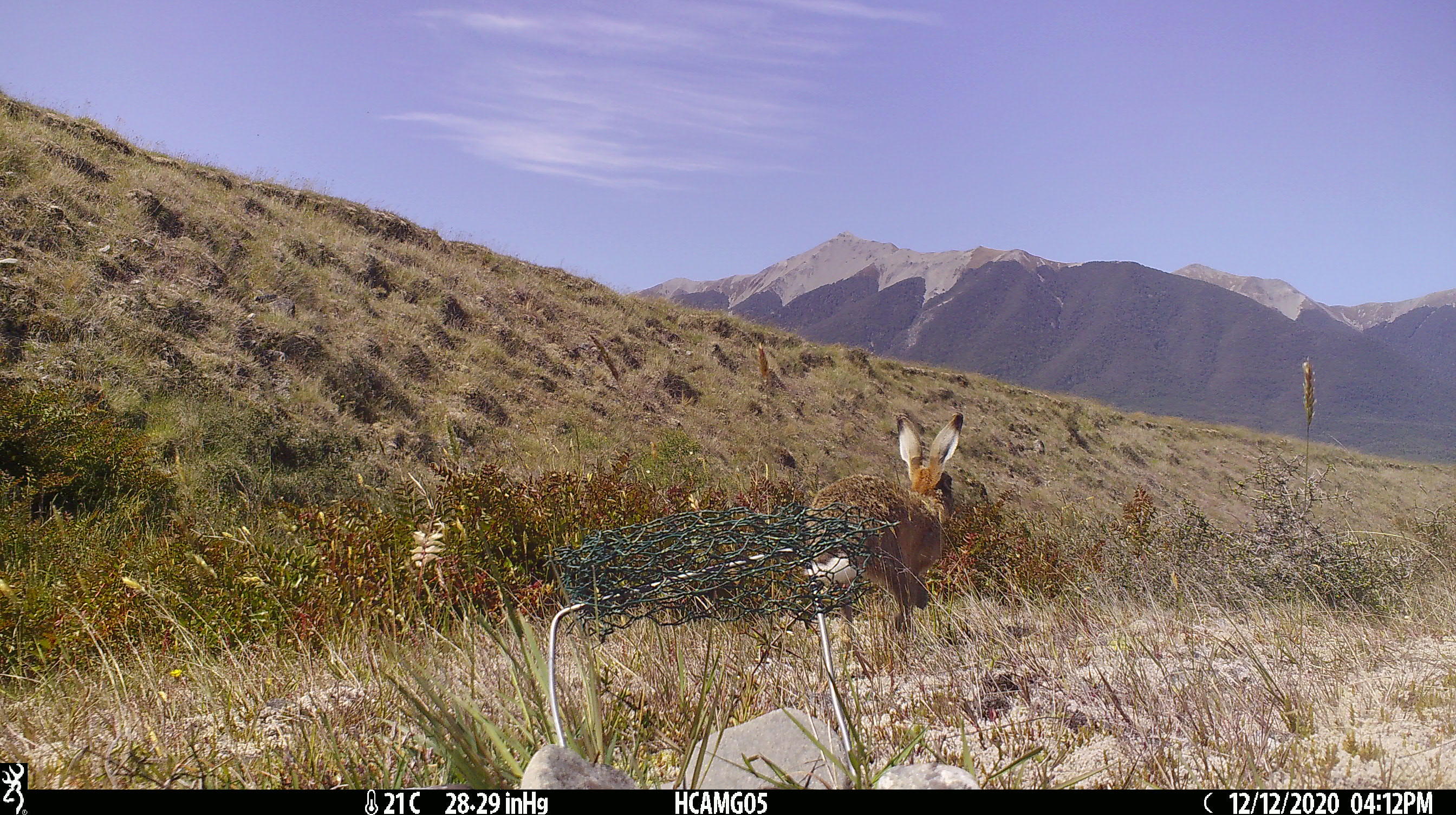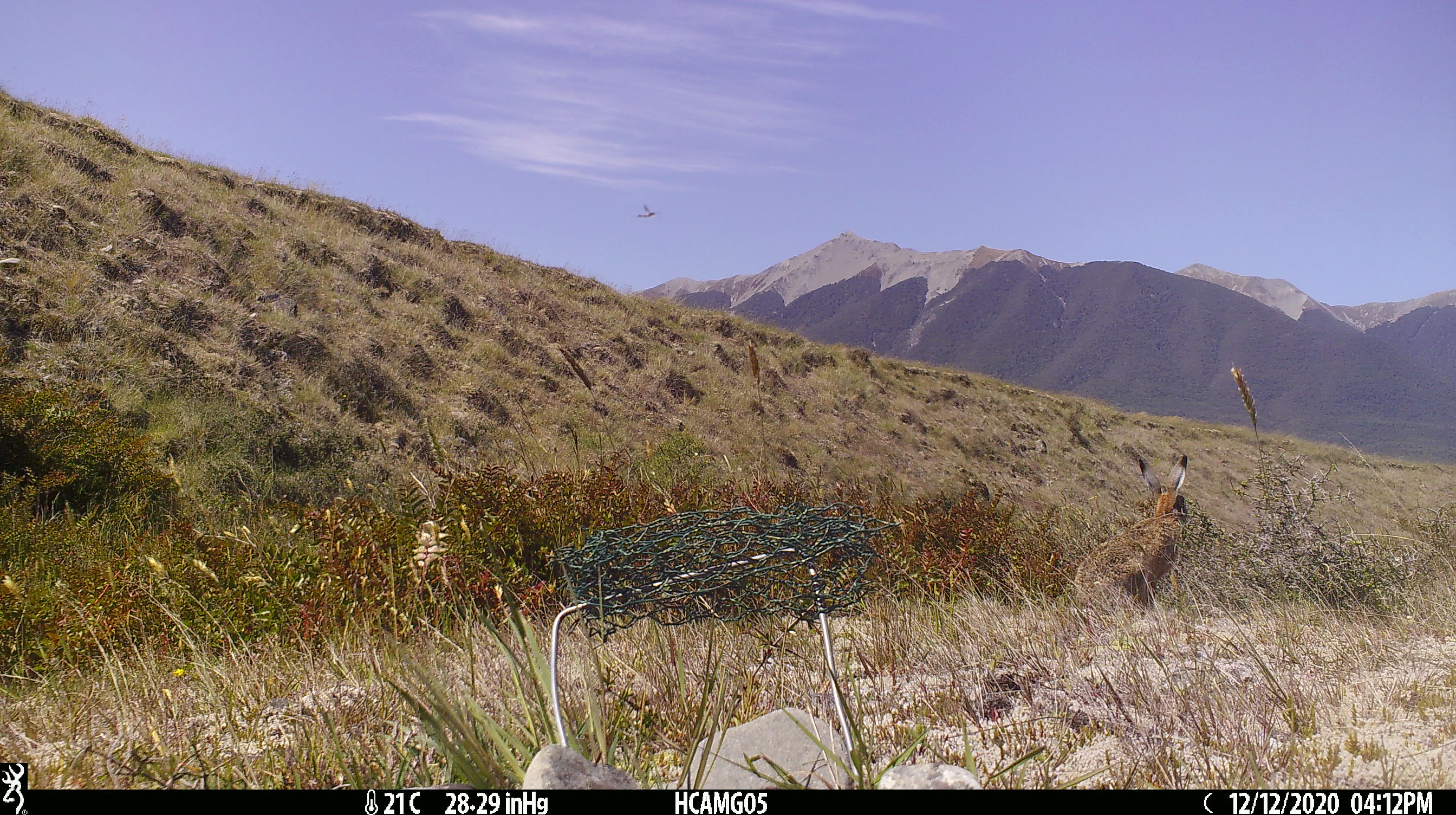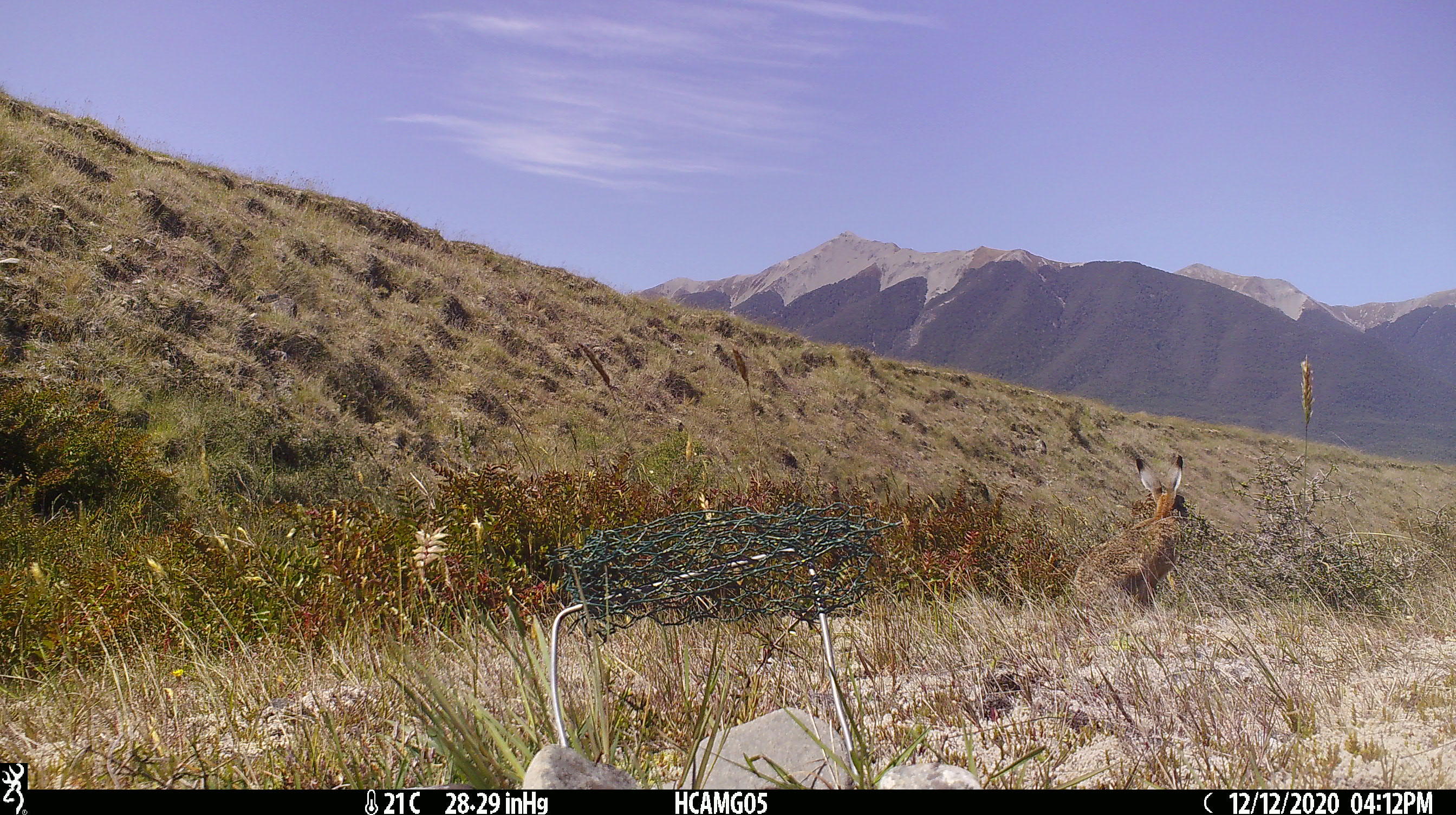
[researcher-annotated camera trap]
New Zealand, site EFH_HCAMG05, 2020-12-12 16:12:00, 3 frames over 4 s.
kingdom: Animalia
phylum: Chordata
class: Mammalia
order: Lagomorpha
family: Leporidae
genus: Lepus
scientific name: Lepus europaeus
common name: brown hare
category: hare